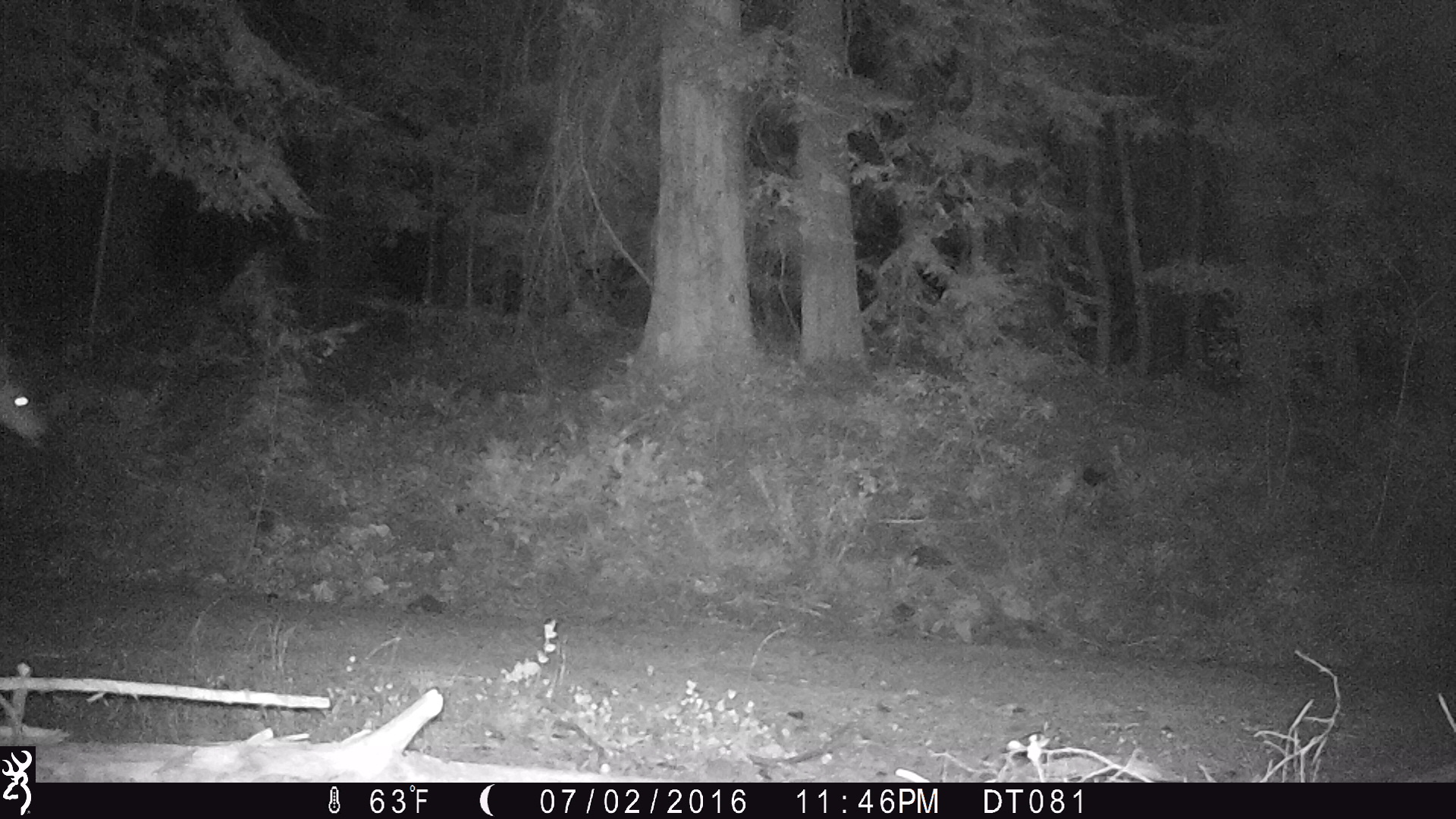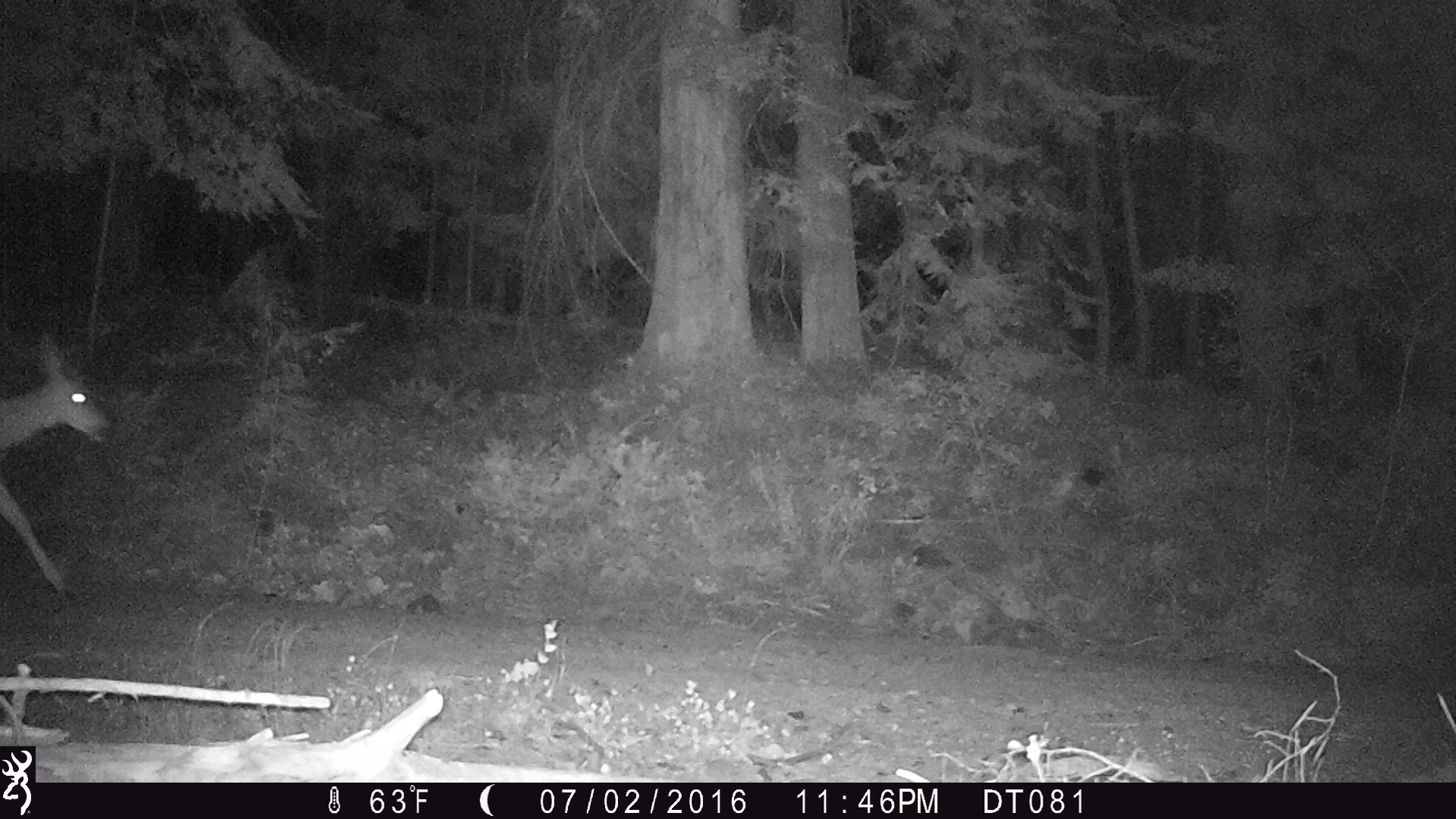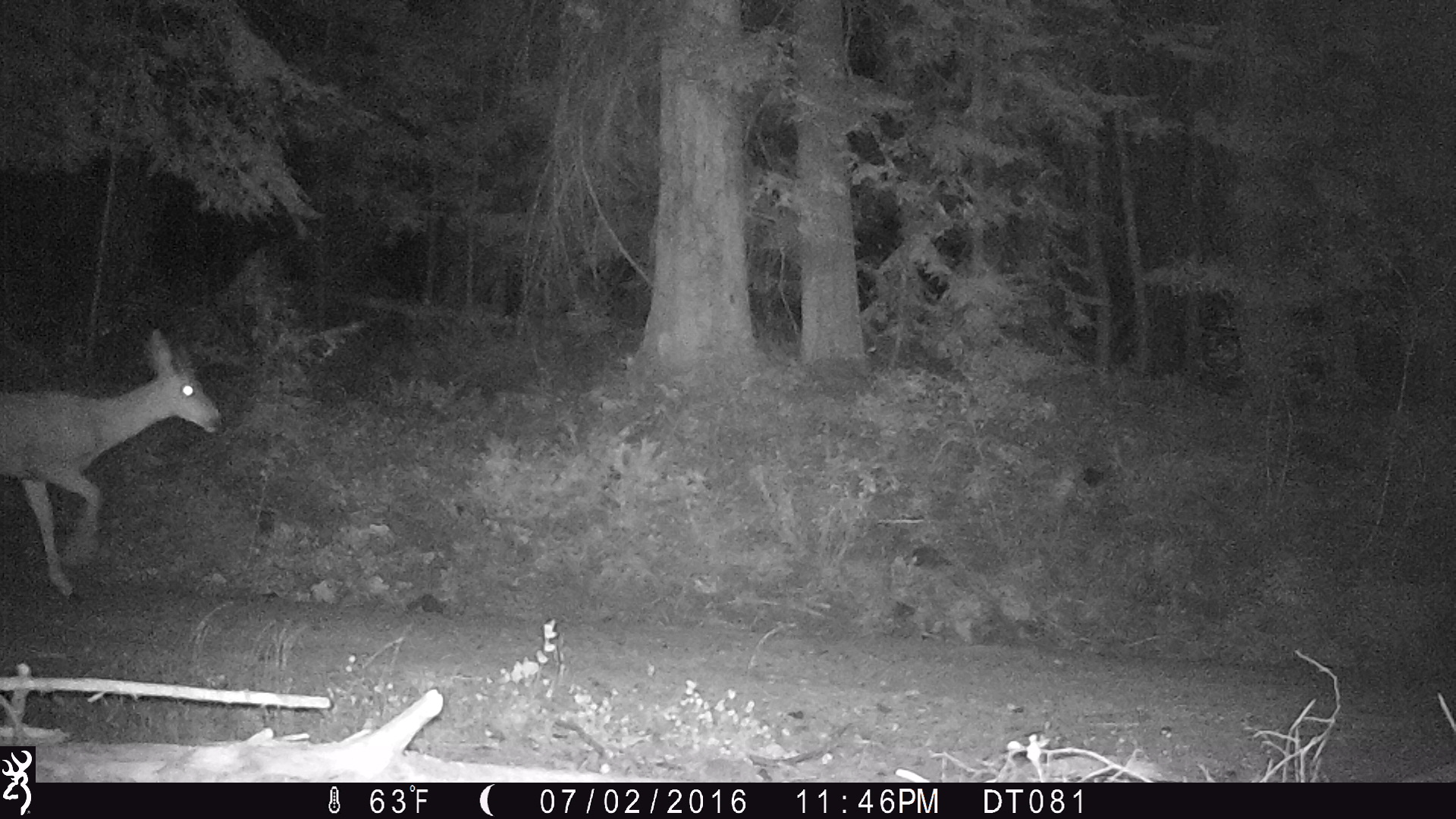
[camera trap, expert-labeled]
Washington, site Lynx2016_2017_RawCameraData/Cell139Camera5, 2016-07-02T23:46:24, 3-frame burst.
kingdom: Animalia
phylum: Chordata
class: Mammalia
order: Artiodactyla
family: Cervidae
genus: Odocoileus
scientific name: Odocoileus hemionus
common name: mule deer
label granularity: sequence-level